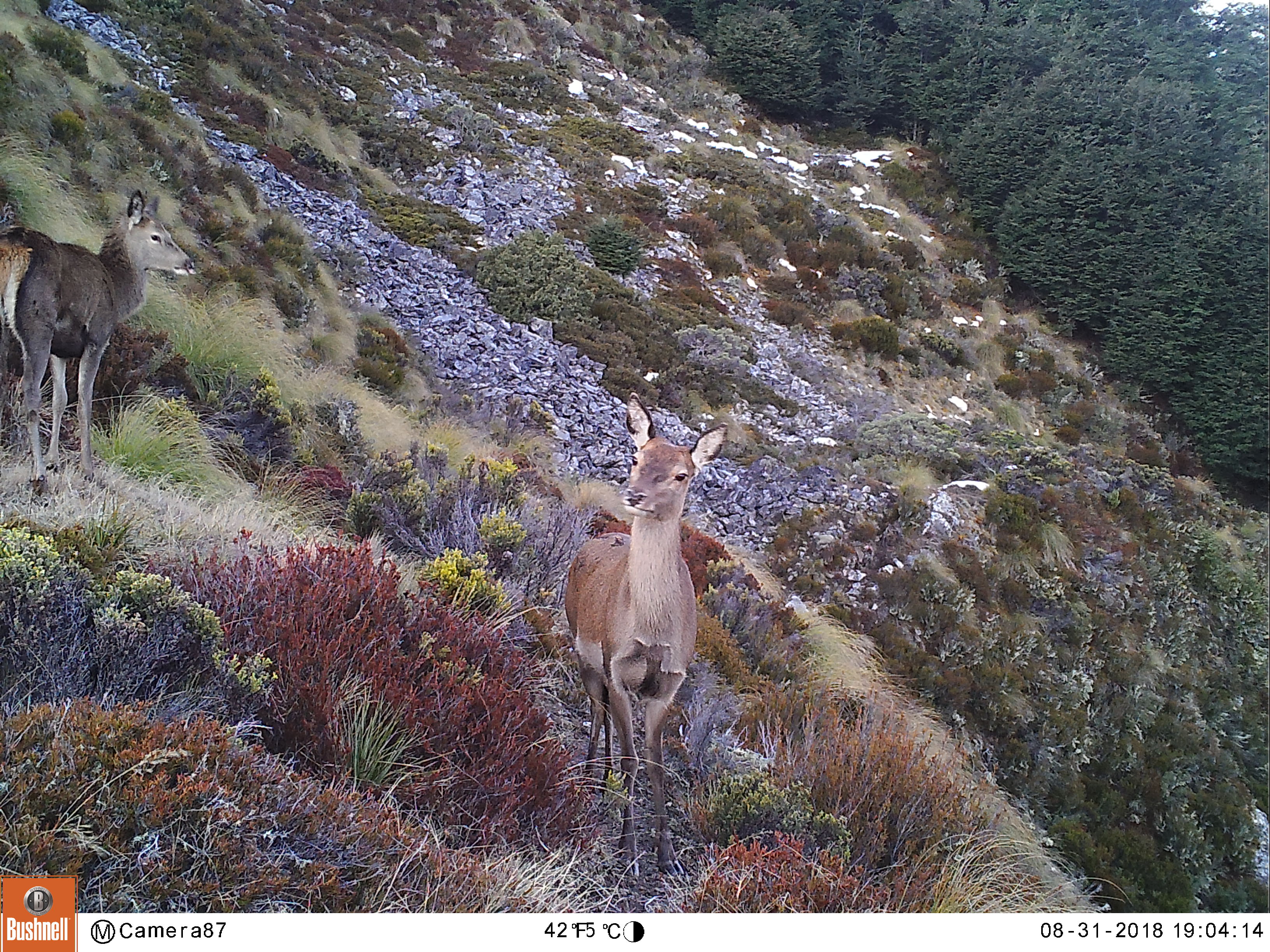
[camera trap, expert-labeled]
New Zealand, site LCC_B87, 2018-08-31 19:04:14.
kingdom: Animalia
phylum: Chordata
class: Mammalia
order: Artiodactyla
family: Cervidae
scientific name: Cervidae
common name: deer